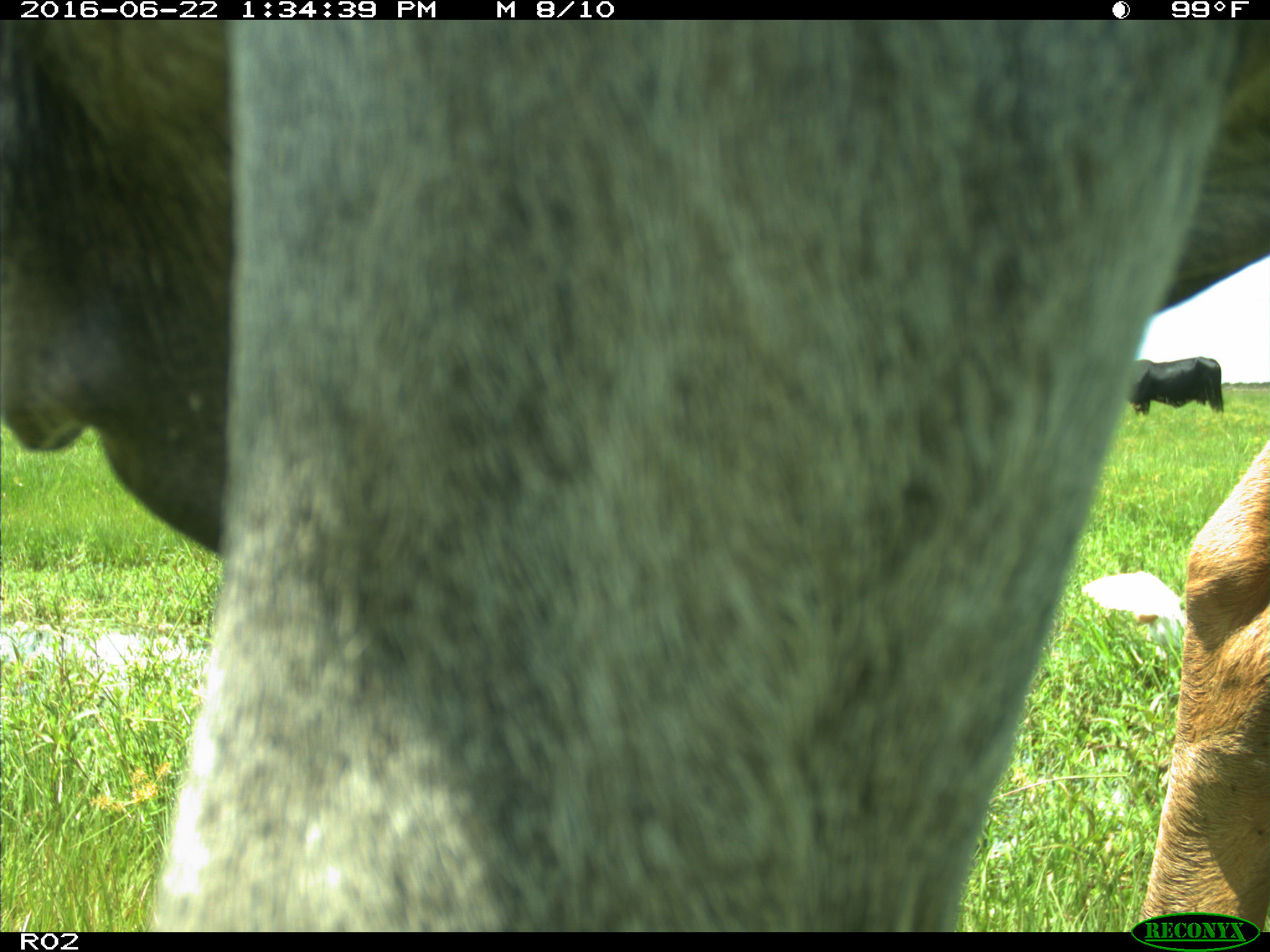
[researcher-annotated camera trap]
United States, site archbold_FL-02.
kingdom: Animalia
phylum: Chordata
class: Mammalia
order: Artiodactyla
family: Bovidae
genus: Bos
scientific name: Bos taurus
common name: domestic cow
Bos taurus (domestic cow).